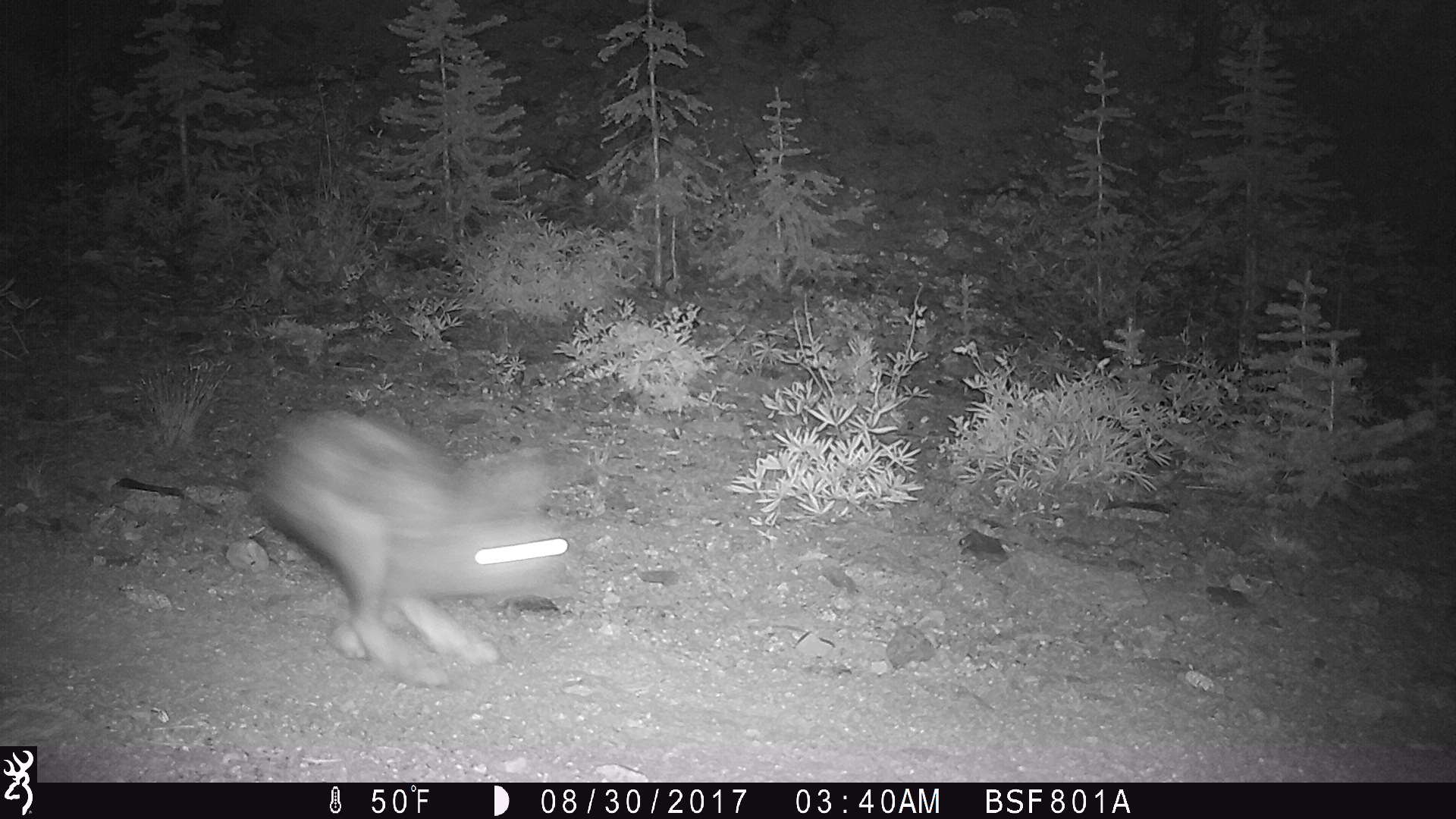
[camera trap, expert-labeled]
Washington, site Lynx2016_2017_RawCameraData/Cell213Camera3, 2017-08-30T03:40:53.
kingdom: Animalia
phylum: Chordata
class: Mammalia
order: Lagomorpha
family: Leporidae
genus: Lepus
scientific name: Lepus americanus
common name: snowshoe hare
Lepus americanus (snowshoe hare). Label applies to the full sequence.